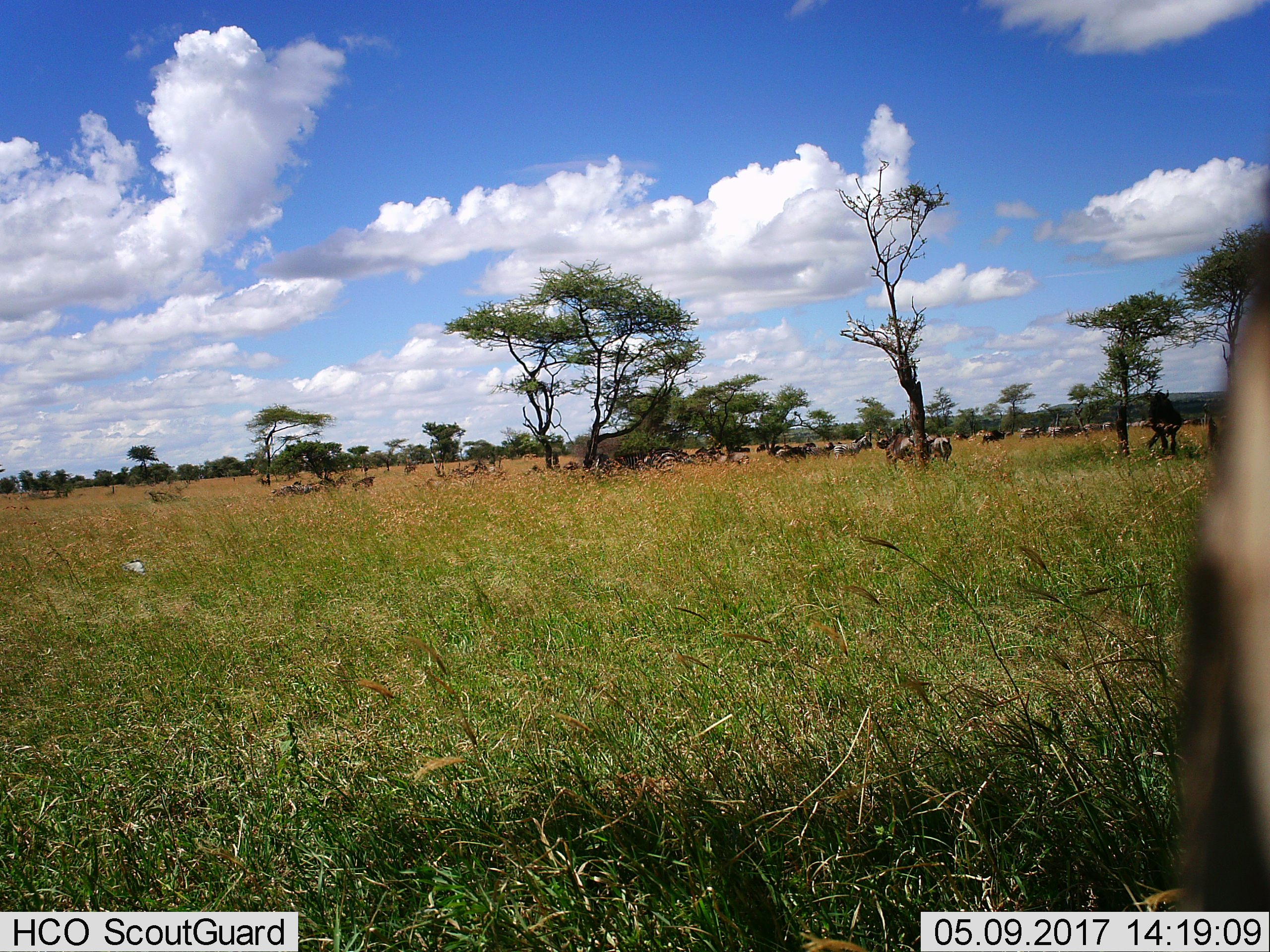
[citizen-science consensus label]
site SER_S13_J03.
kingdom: Animalia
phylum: Chordata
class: Mammalia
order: Perissodactyla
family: Equidae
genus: Equus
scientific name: Equus quagga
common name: plains zebra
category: zebraplains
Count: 11-50.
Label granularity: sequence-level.